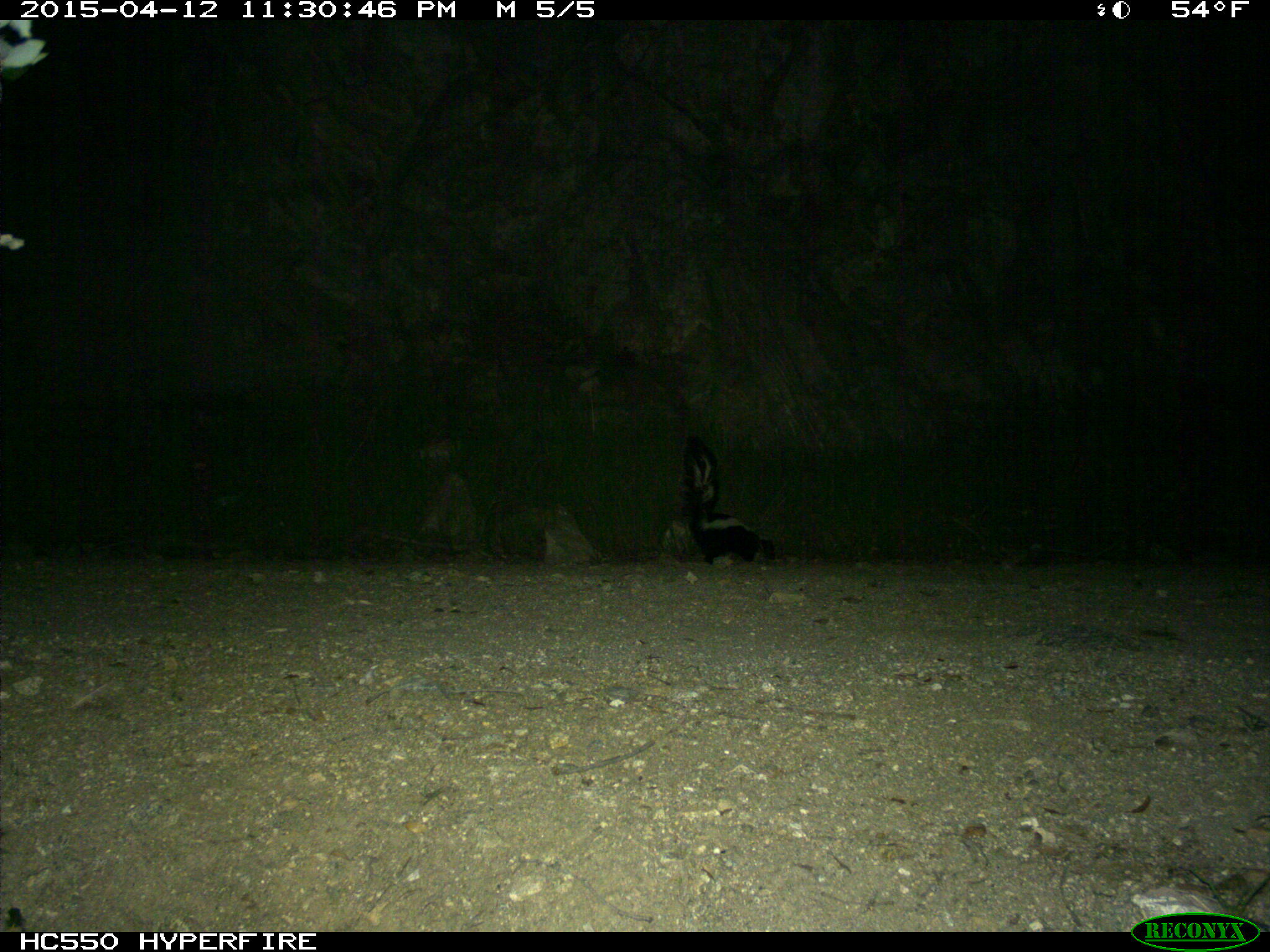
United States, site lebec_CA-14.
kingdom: Animalia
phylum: Chordata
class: Mammalia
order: Carnivora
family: Mephitidae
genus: Mephitis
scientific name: Mephitis mephitis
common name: striped skunk